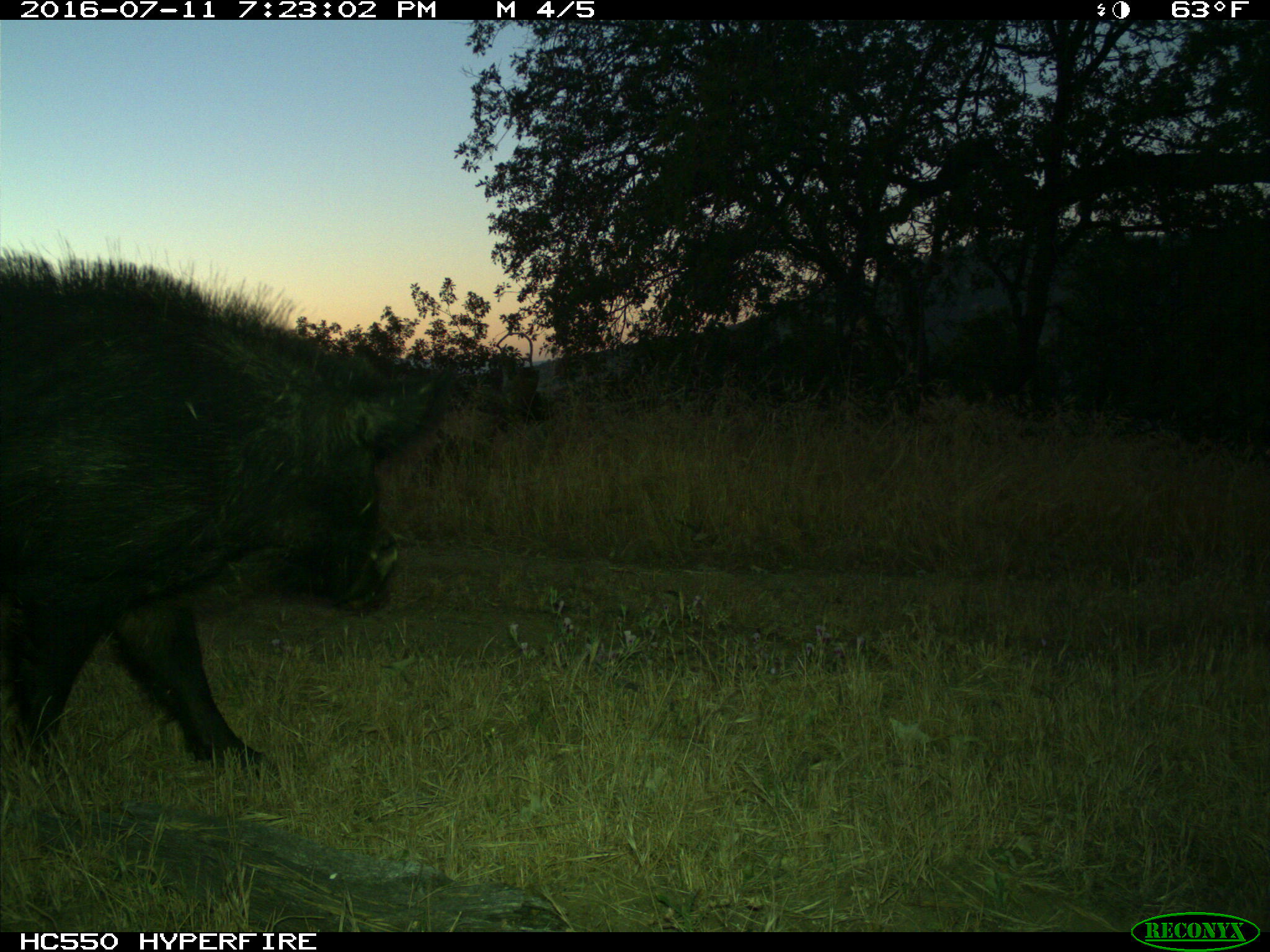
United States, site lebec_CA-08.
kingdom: Animalia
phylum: Chordata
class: Mammalia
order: Artiodactyla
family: Suidae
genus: Sus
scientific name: Sus scrofa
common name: wild boar